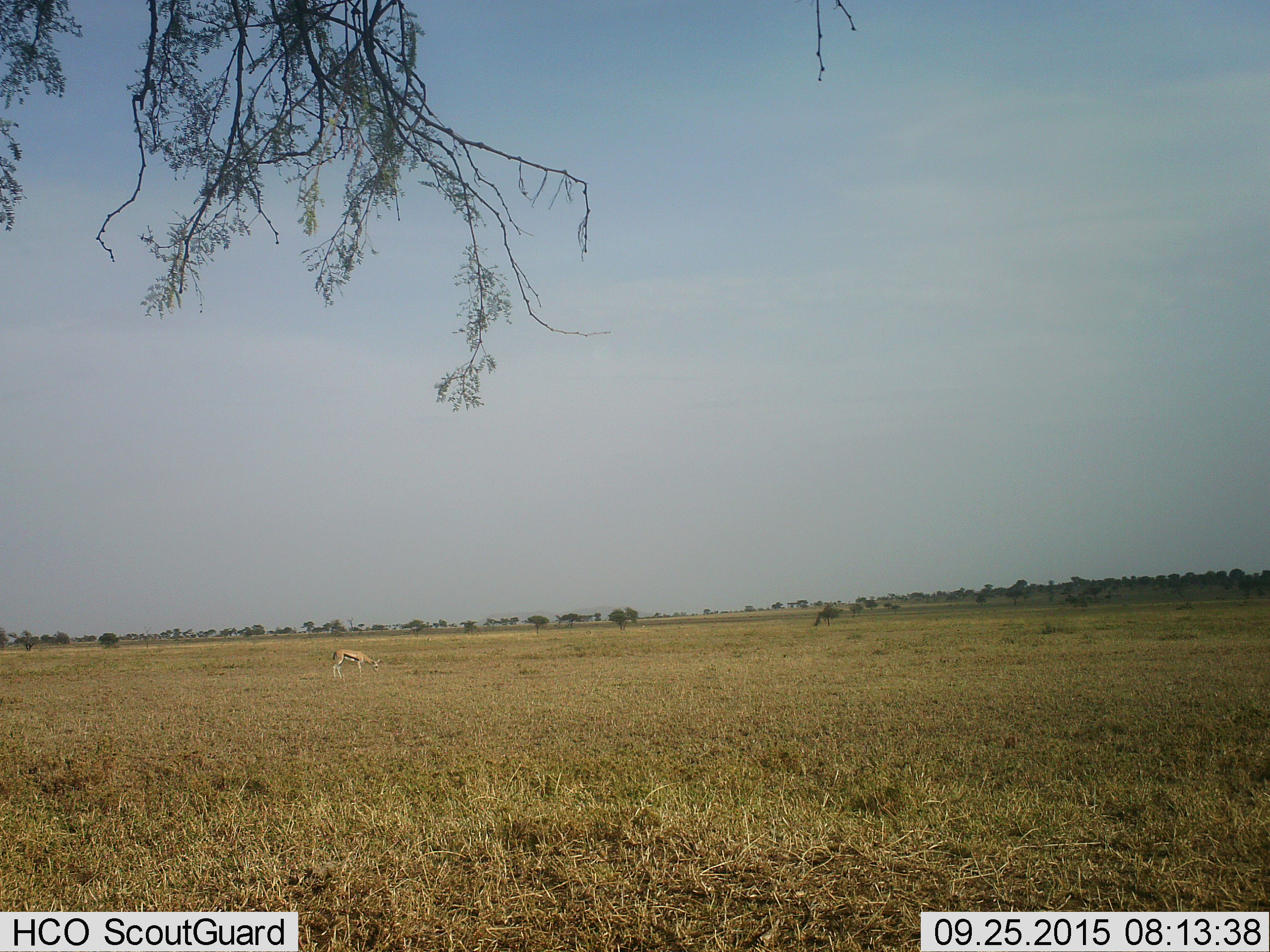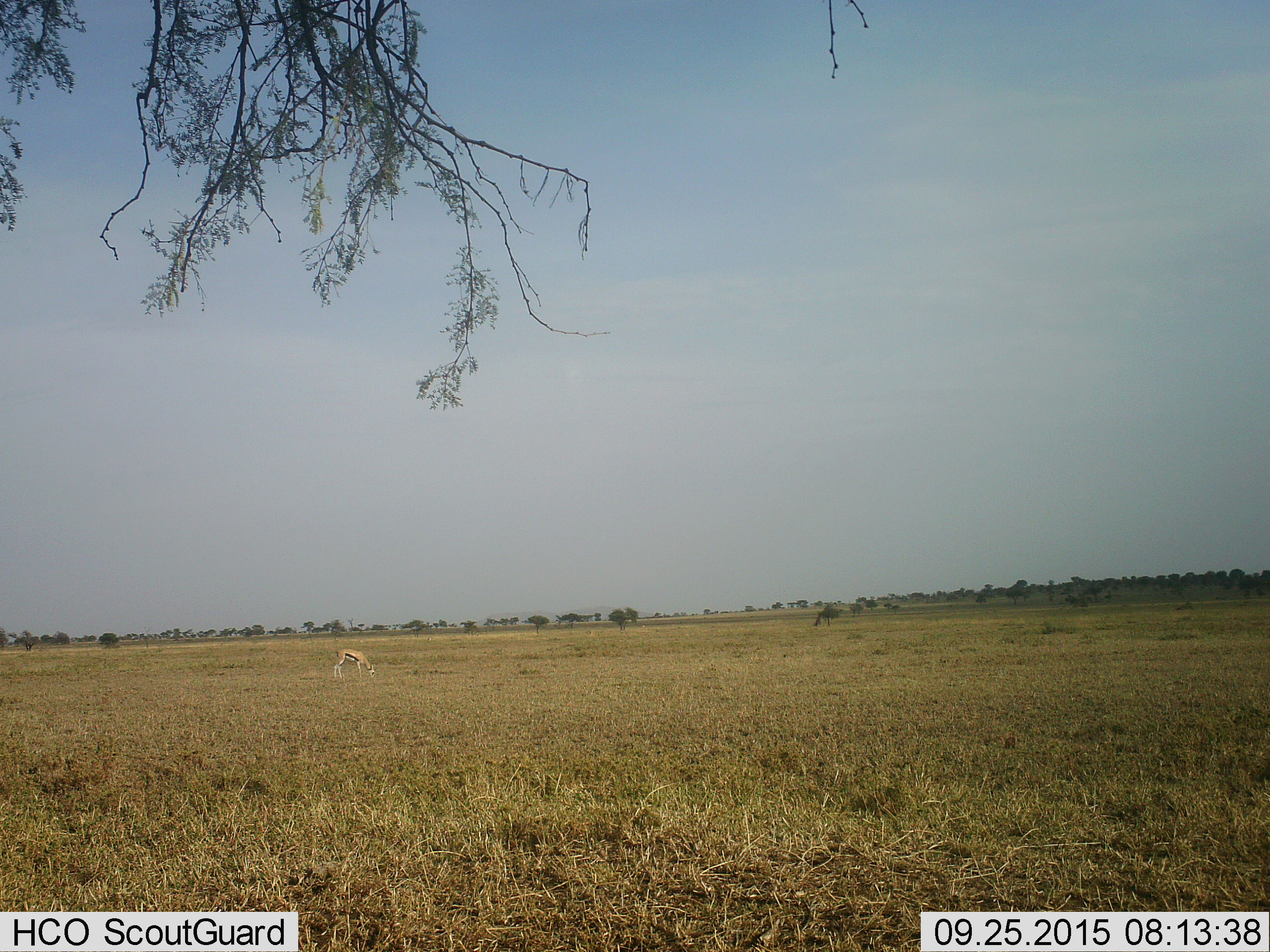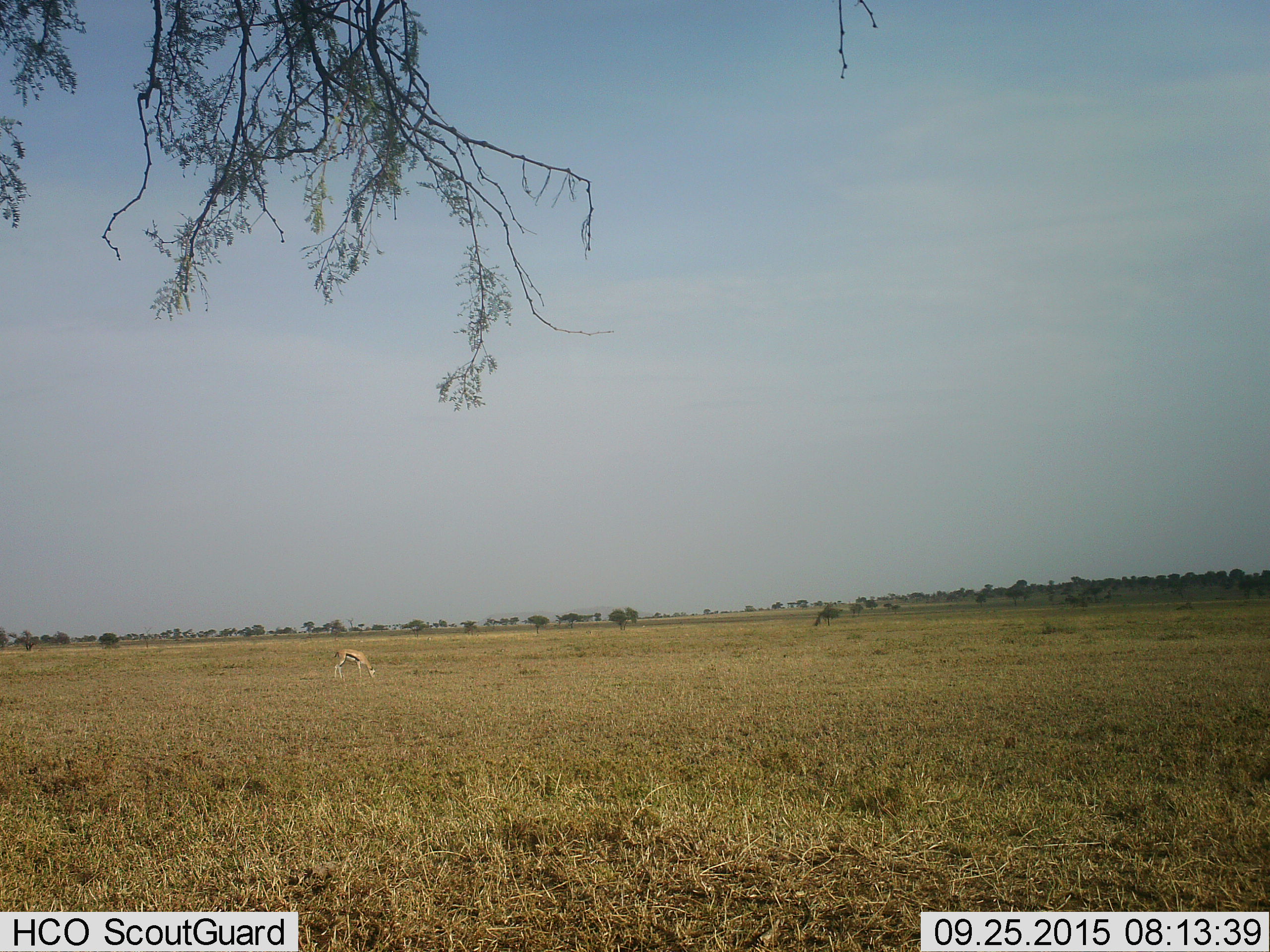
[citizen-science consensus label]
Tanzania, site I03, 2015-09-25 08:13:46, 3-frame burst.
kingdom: Animalia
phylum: Chordata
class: Mammalia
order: Artiodactyla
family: Bovidae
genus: Eudorcas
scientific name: Eudorcas thomsonii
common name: thomson's gazelle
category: gazellethomsons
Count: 1.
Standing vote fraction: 0%.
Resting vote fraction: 0%.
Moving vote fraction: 0%.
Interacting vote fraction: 0%.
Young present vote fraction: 0%.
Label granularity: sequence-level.